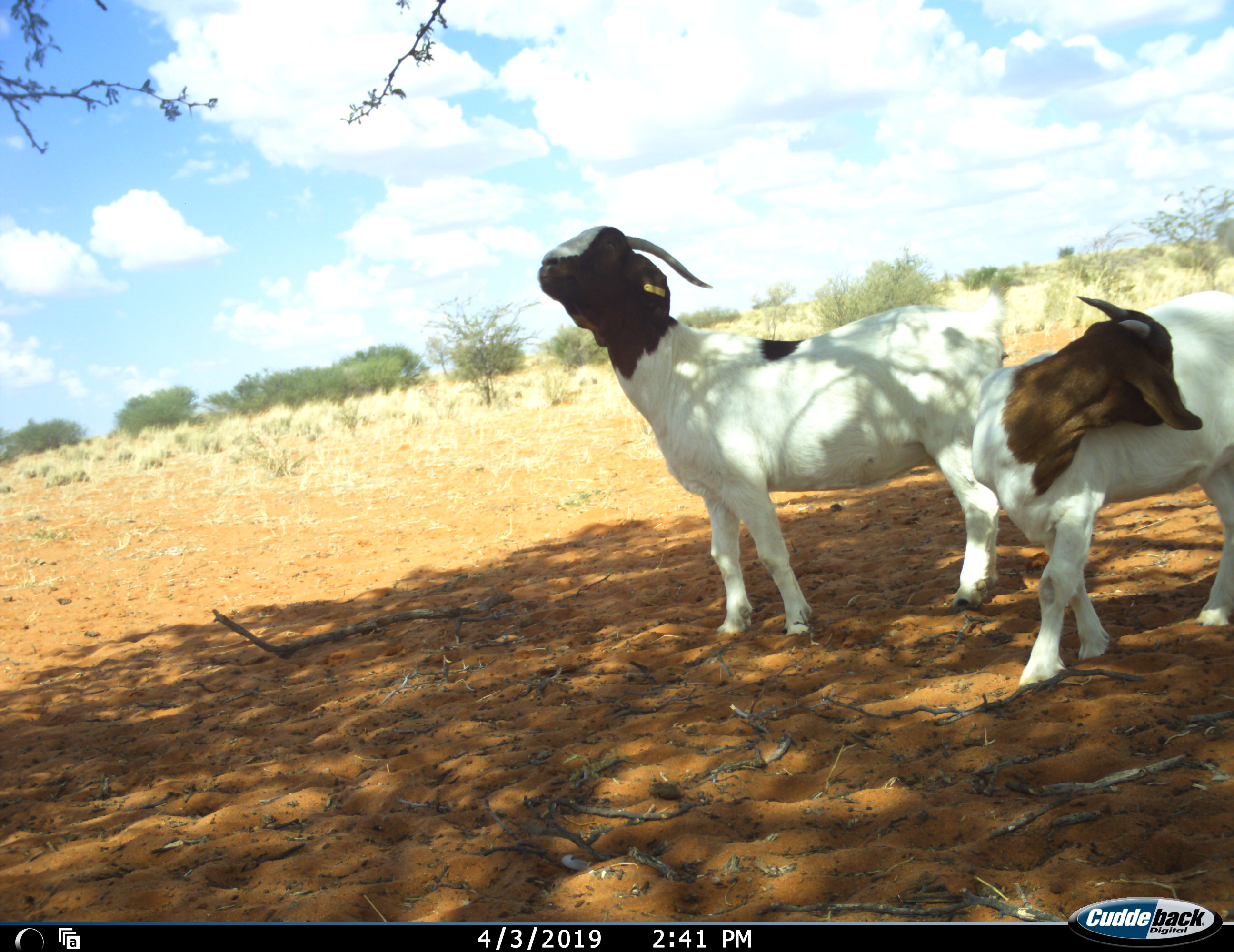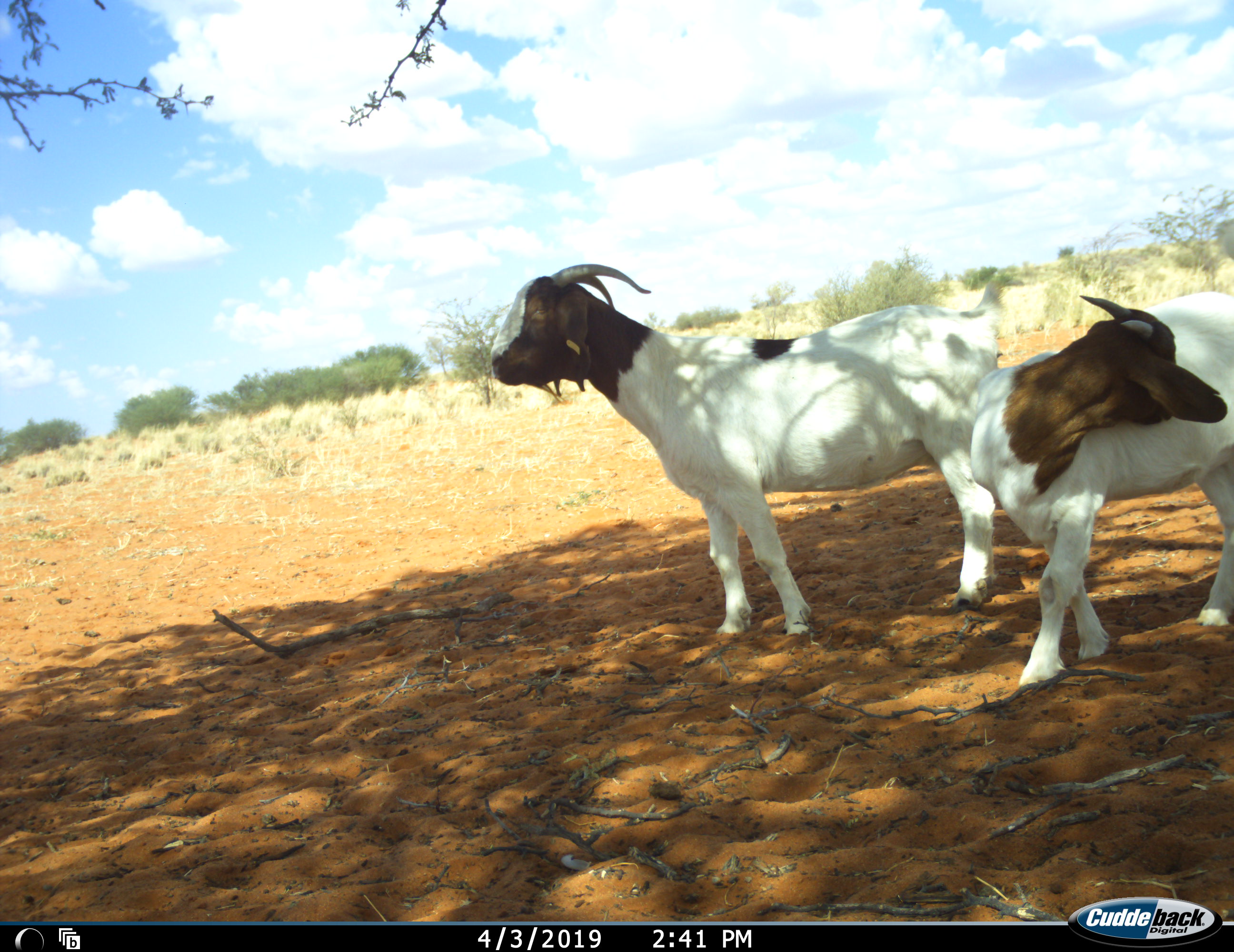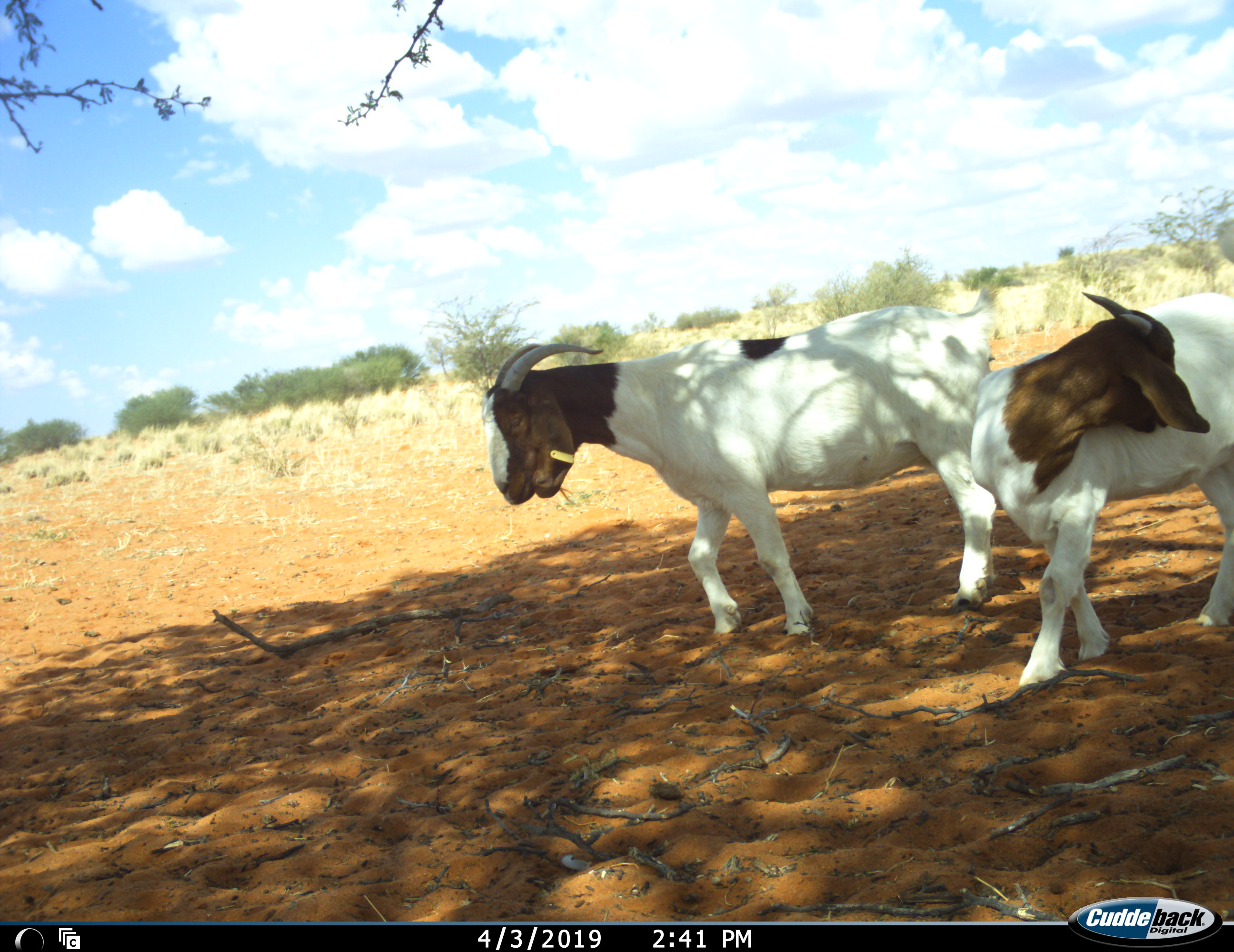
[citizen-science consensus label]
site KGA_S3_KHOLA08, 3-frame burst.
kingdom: Animalia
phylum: Chordata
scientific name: Vertebrata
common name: domestic animal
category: domesticanimal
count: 2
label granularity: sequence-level